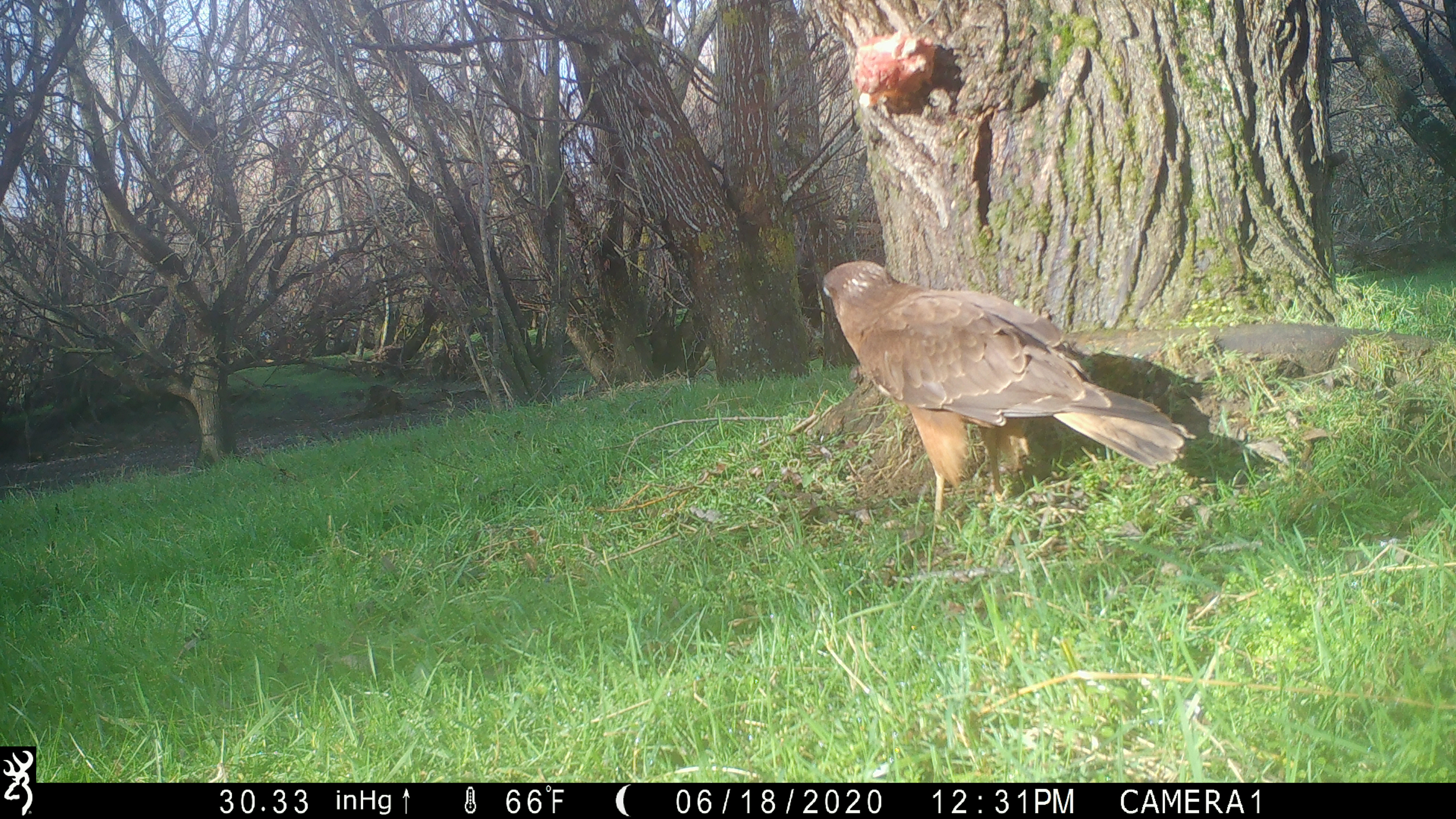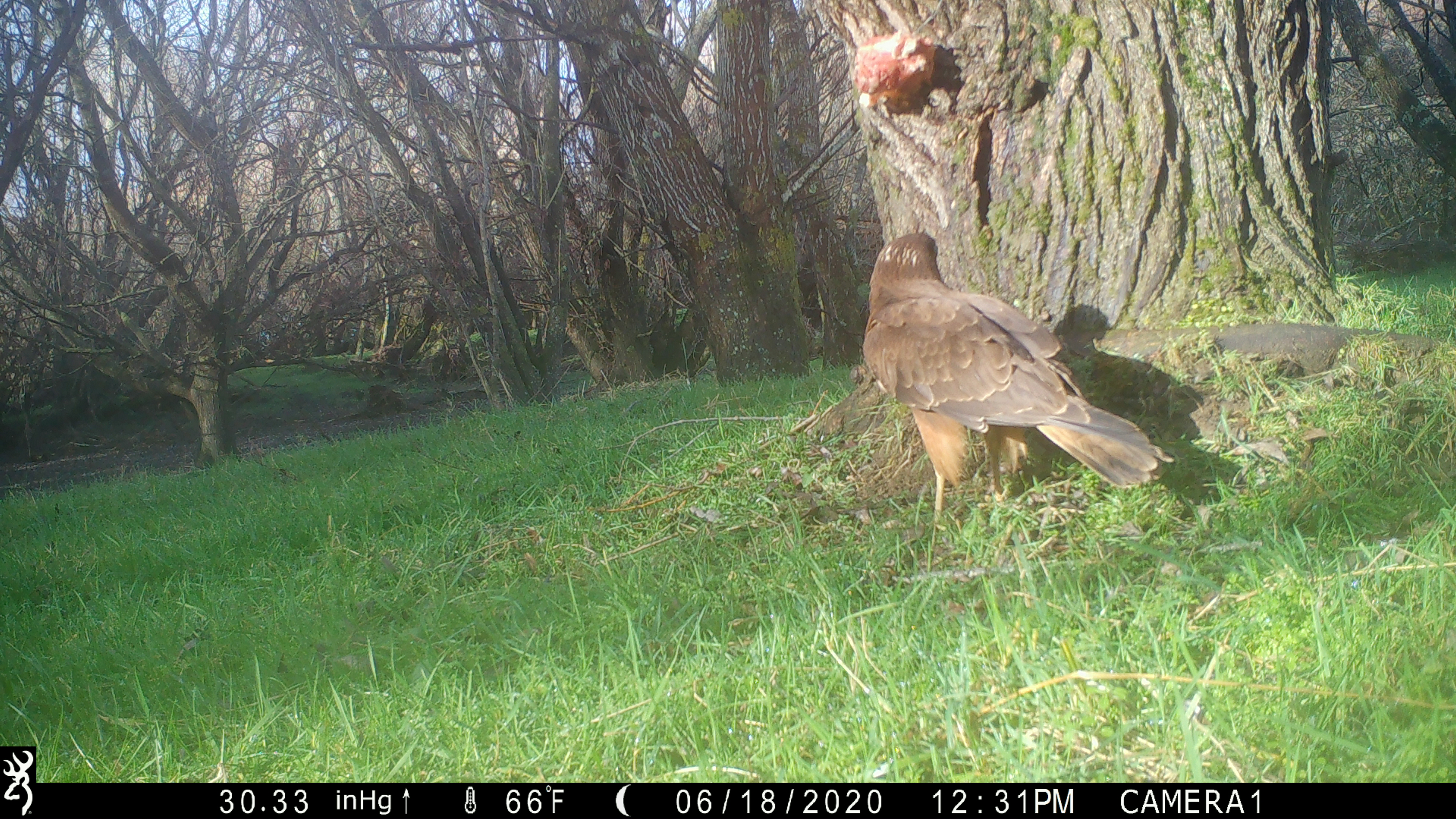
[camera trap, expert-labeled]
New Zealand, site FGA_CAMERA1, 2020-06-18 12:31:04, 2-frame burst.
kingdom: Animalia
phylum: Chordata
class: Aves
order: Accipitriformes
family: Accipitridae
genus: Circus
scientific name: Circus approximans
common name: swamp harrier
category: harrier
Harrier (swamp harrier) (Circus approximans).